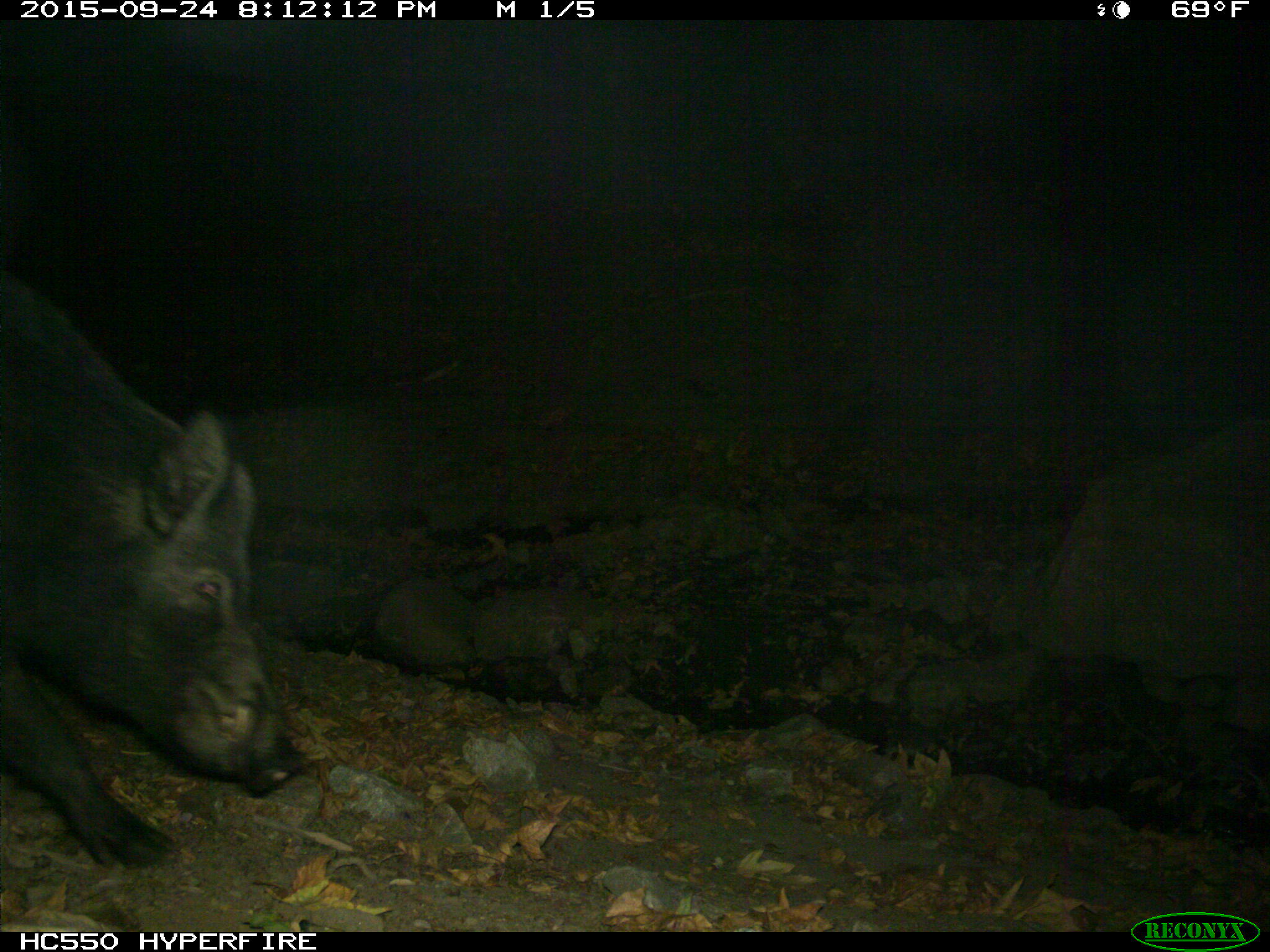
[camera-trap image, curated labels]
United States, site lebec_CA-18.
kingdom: Animalia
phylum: Chordata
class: Mammalia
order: Artiodactyla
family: Suidae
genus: Sus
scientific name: Sus scrofa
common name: wild boar